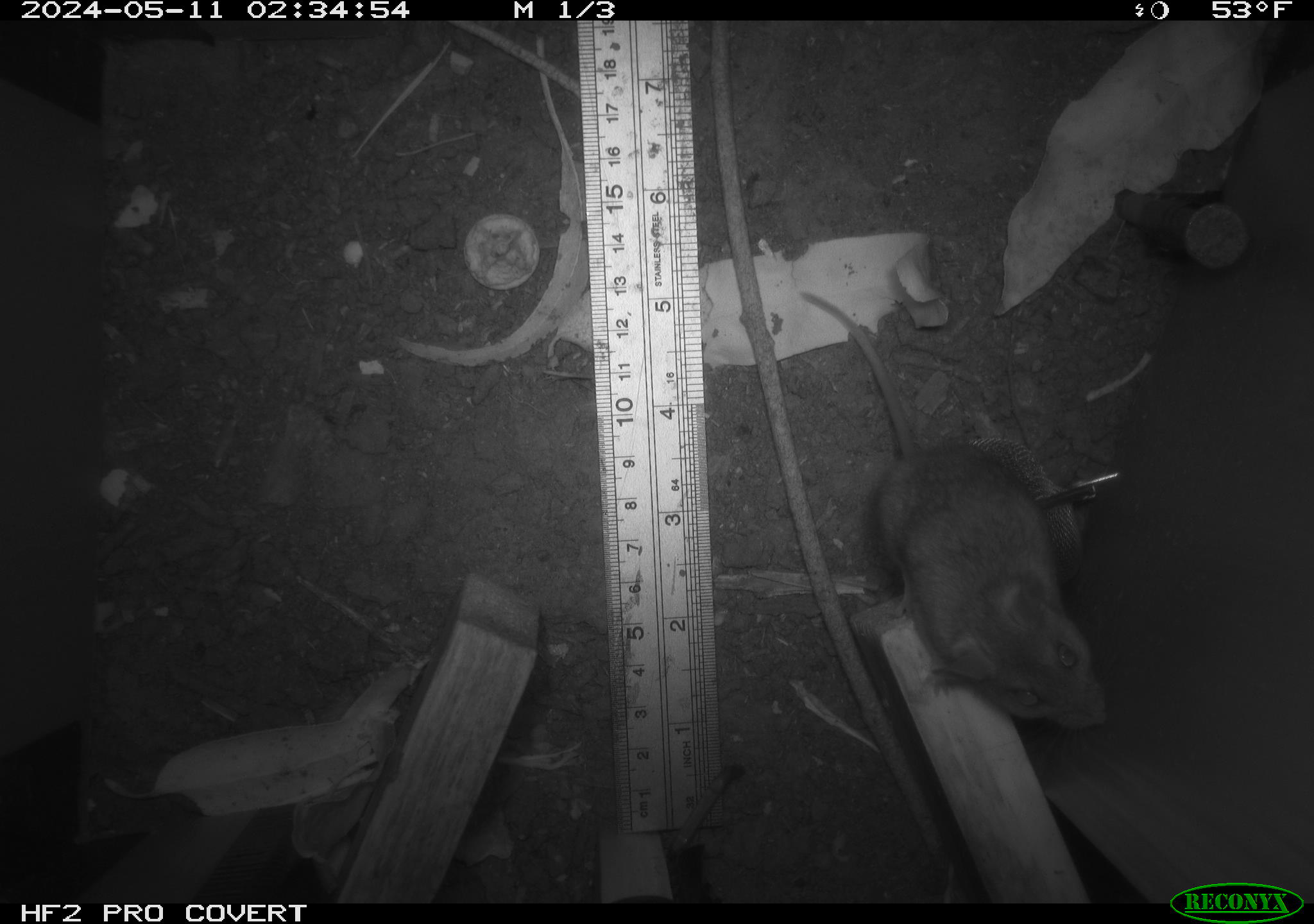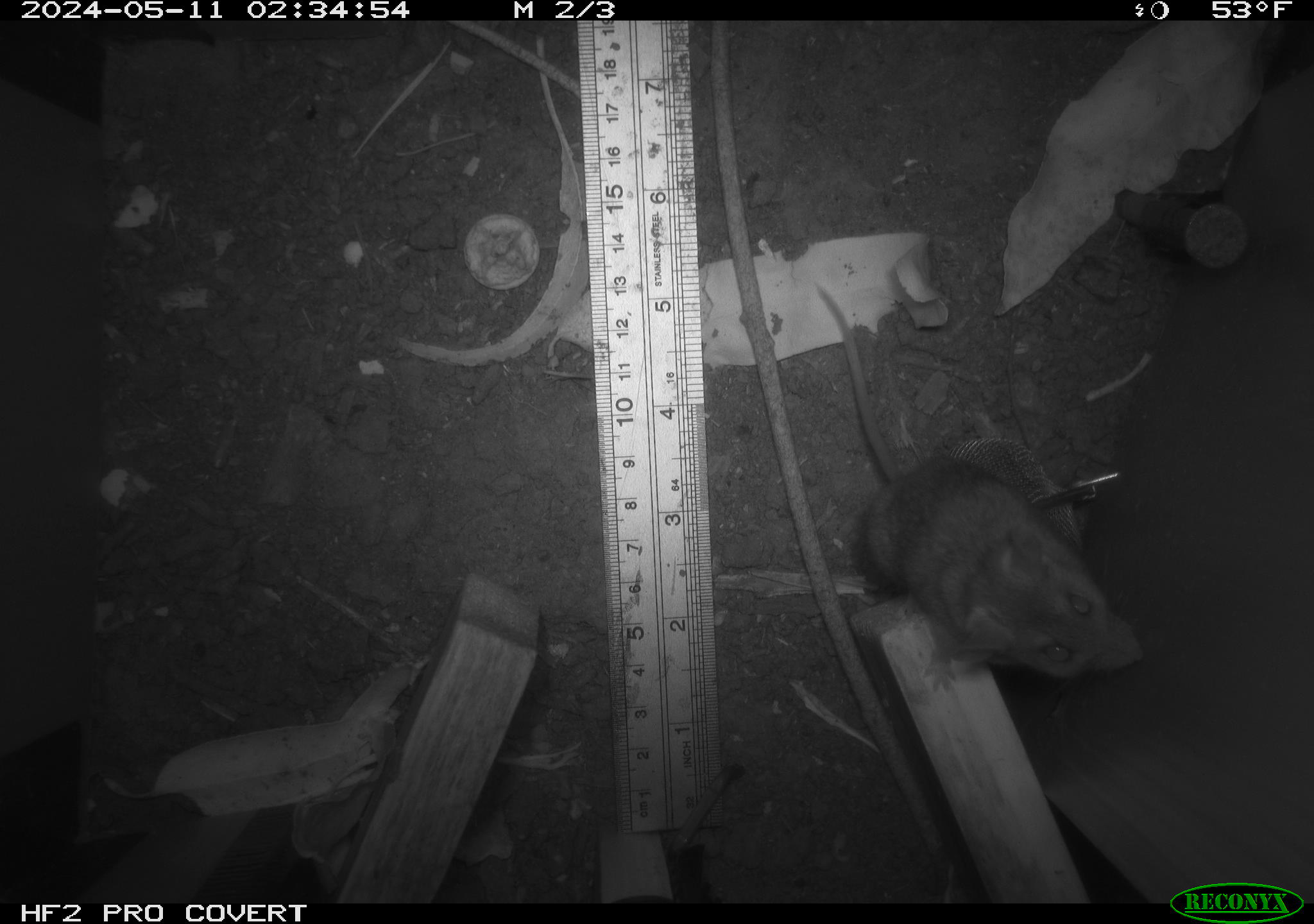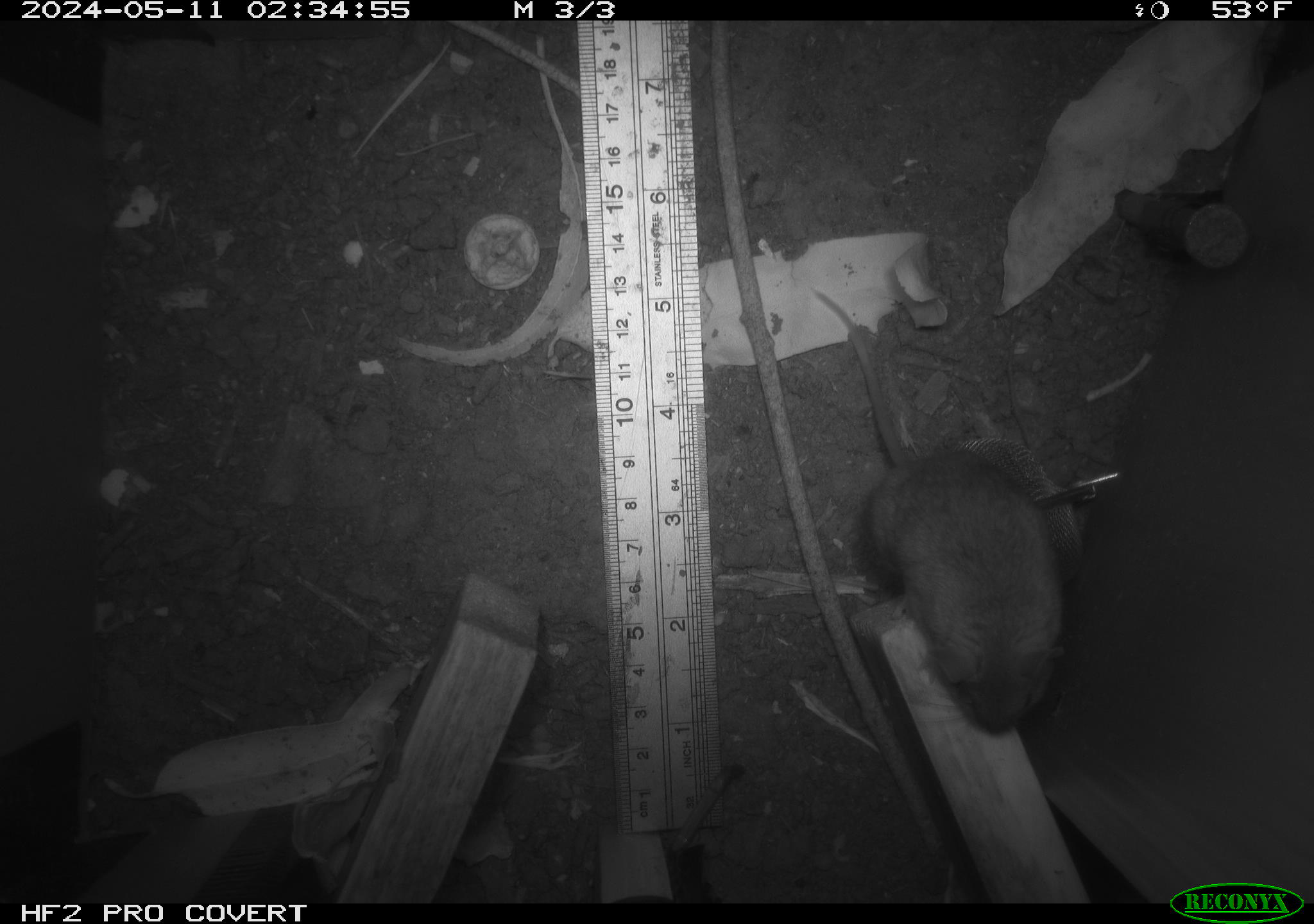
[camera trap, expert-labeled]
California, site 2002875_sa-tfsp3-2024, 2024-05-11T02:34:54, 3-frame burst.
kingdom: Animalia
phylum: Chordata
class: Mammalia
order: Rodentia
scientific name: Rodentia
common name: rodent